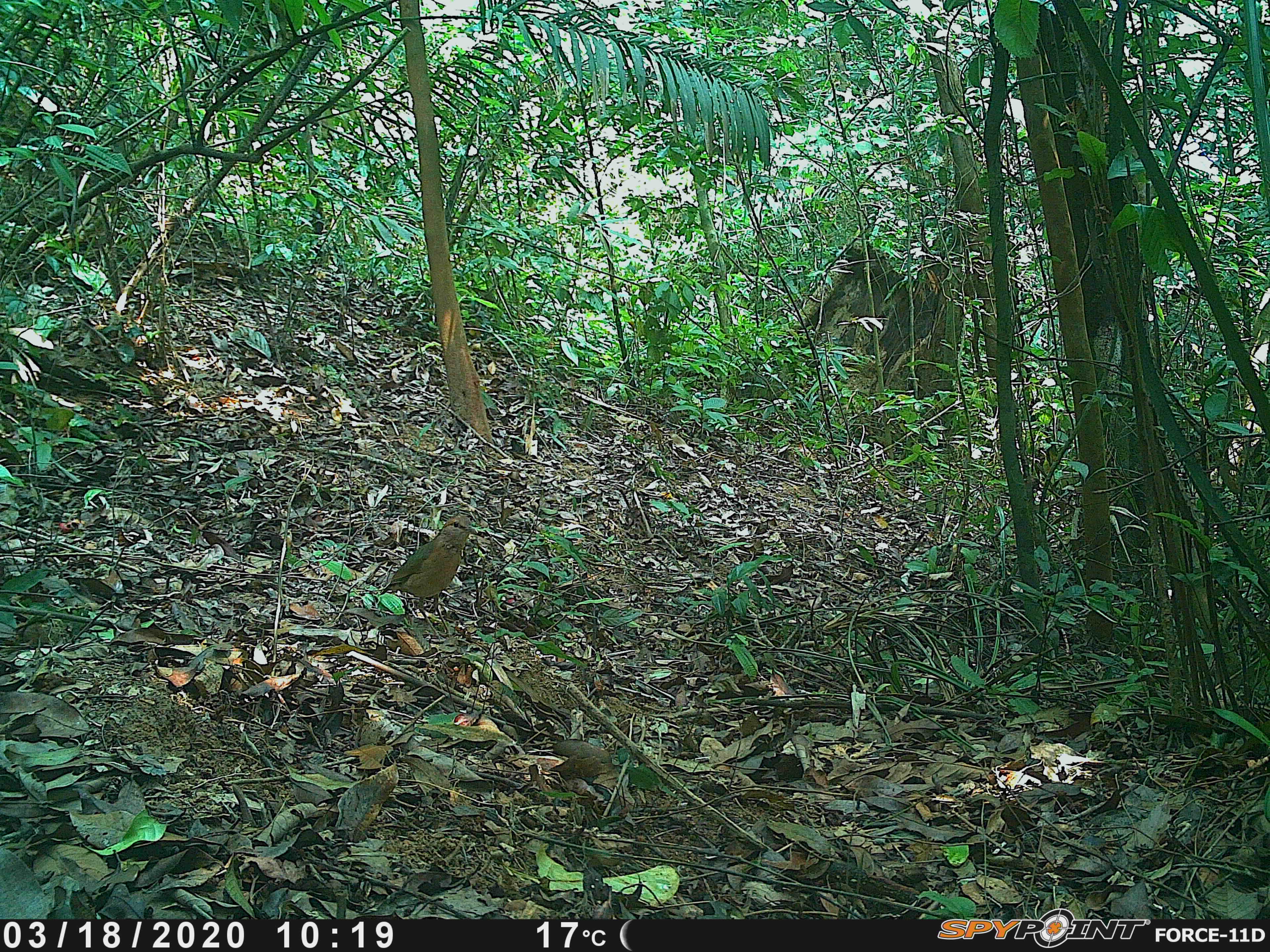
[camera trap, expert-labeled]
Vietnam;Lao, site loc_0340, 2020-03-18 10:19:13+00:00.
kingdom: Animalia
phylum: Chordata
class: Aves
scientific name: Aves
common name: bird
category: unidentified bird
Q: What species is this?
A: Unidentified bird (bird) (Aves).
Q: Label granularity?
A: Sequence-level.